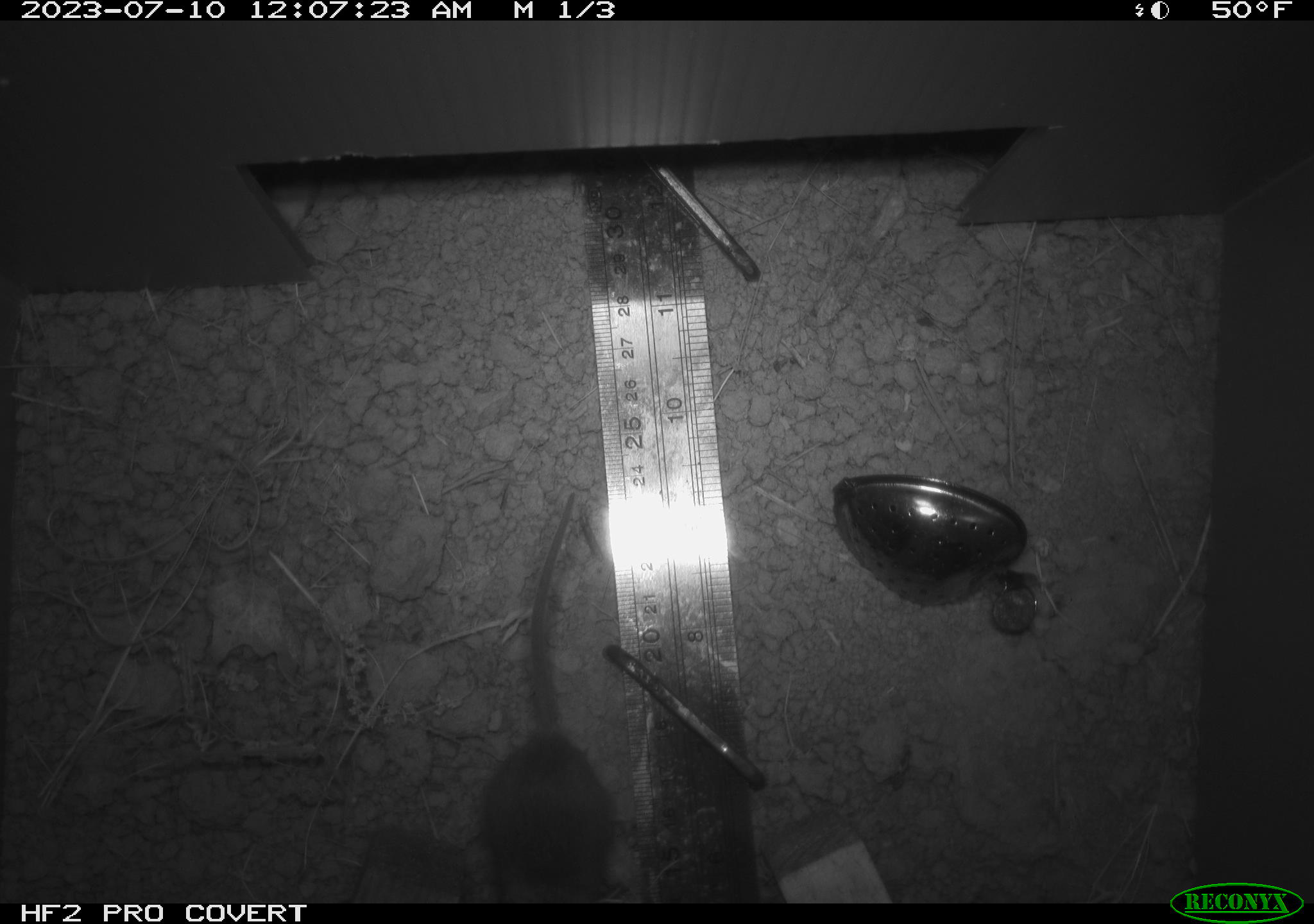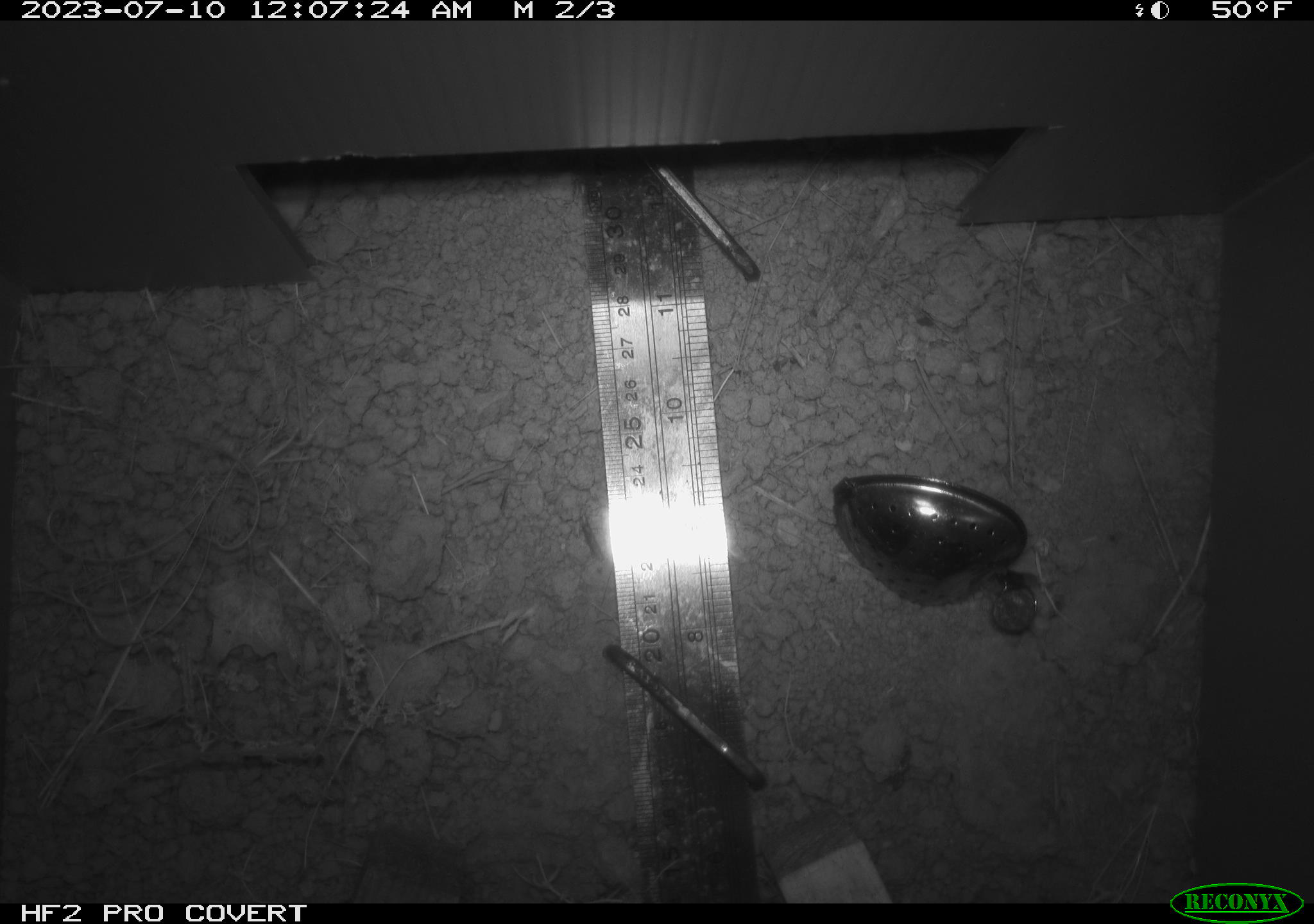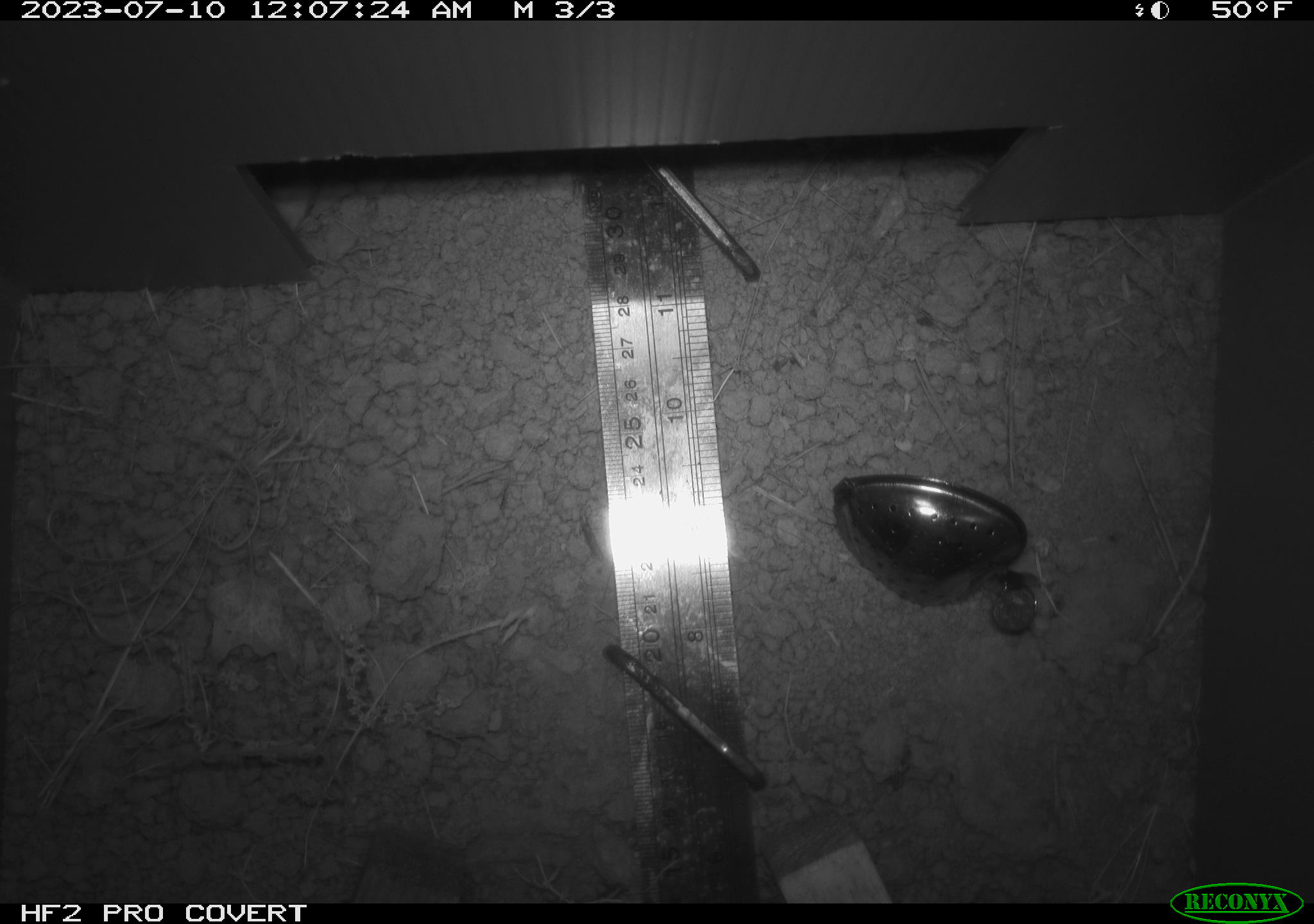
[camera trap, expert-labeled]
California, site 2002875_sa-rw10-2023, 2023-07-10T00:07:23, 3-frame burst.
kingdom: Animalia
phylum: Chordata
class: Mammalia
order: Rodentia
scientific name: Rodentia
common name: rodent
Rodent (Rodentia).